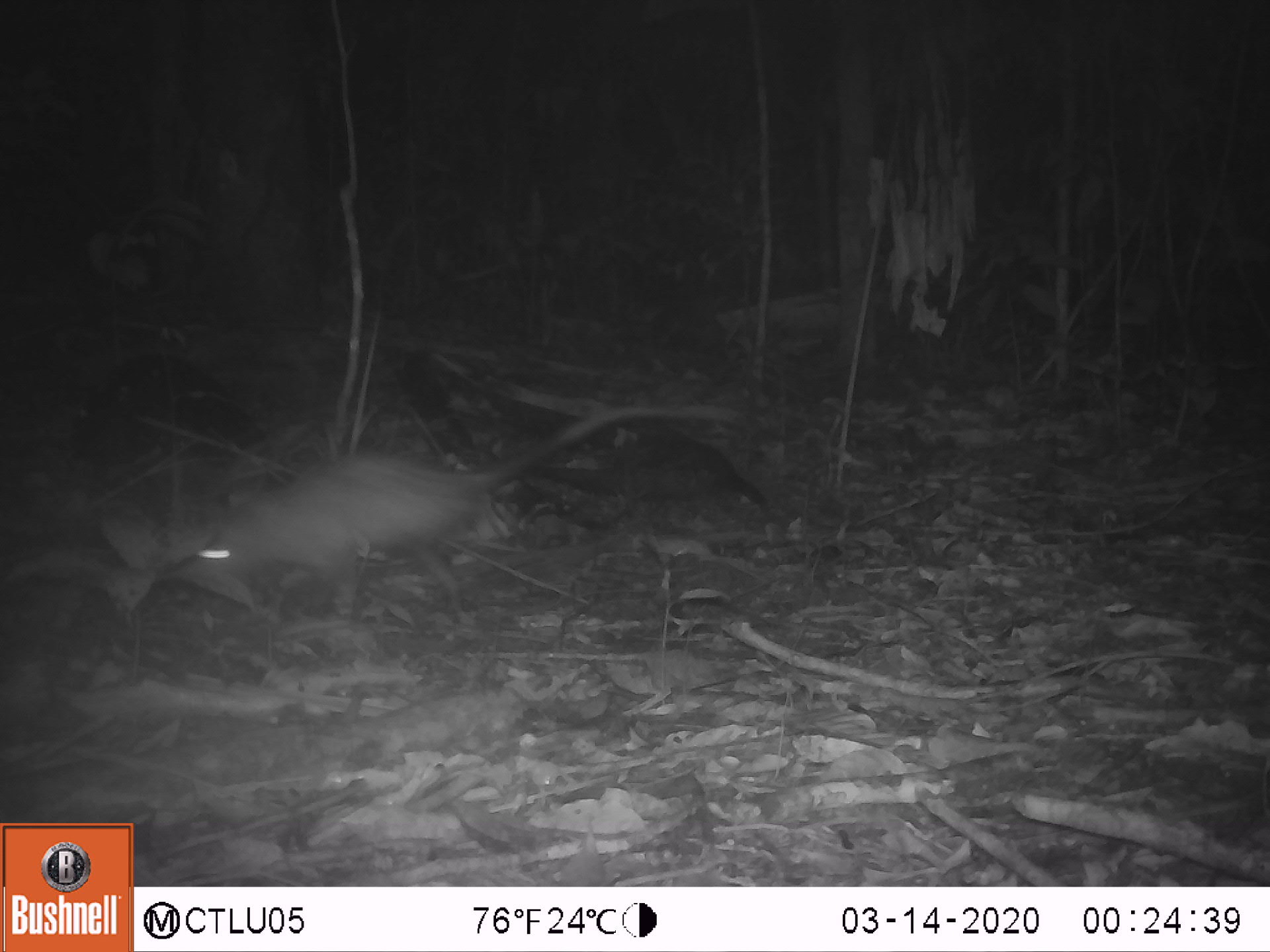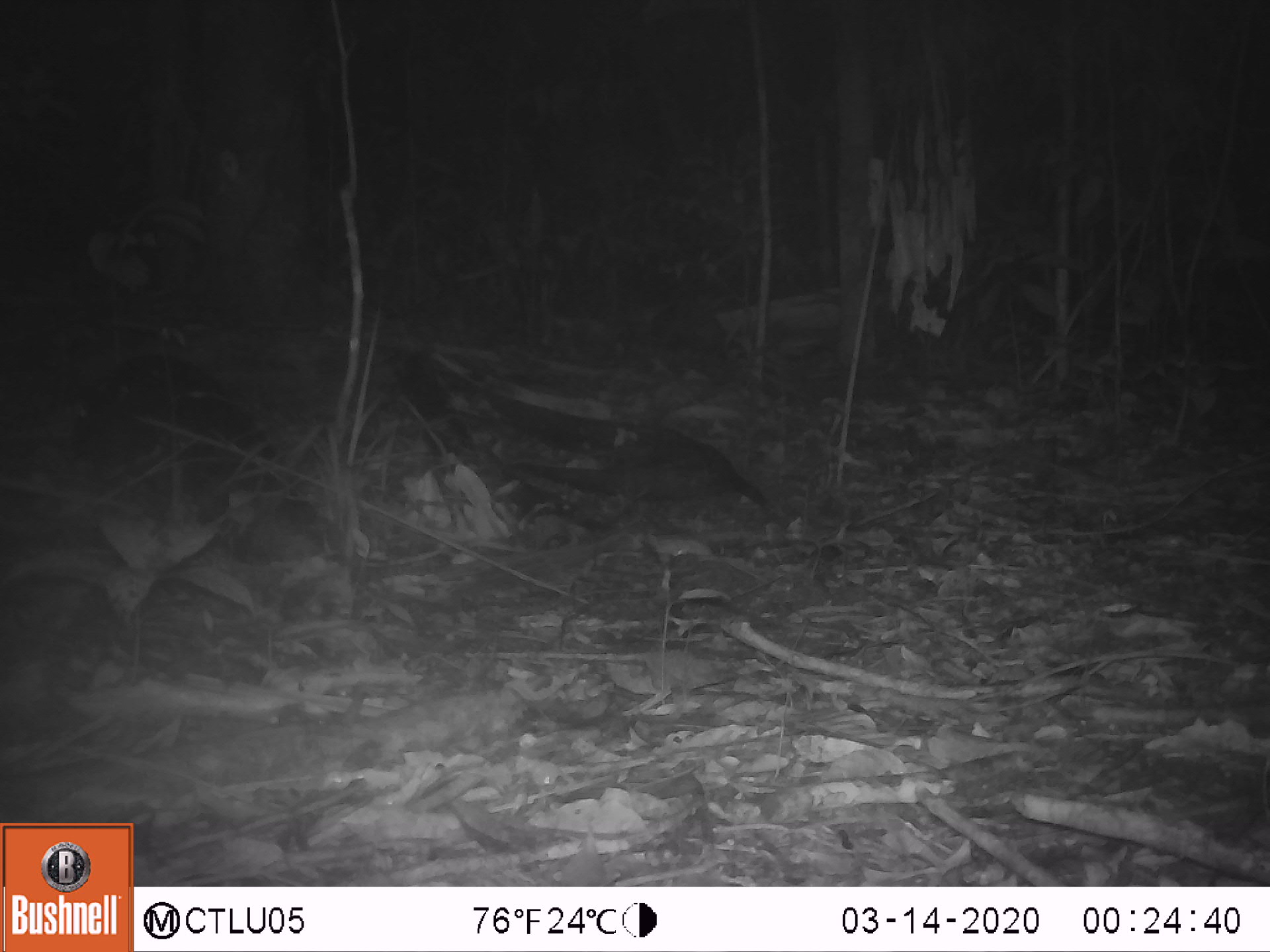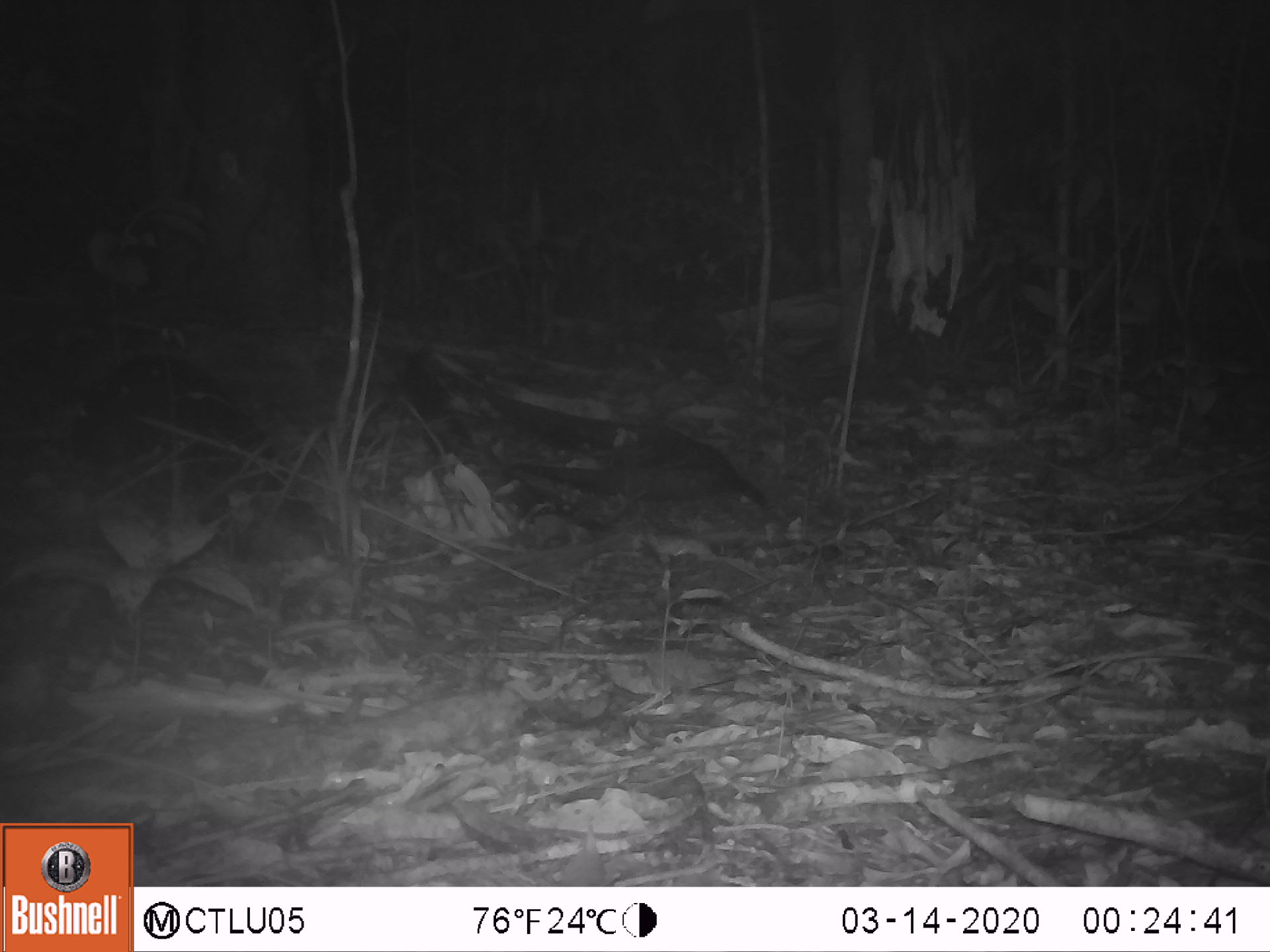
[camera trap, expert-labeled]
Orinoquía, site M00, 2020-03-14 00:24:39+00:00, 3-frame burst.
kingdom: Animalia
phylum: Chordata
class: Mammalia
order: Didelphimorphia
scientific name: Didelphimorphia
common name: possum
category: unknown possum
Unknown possum (possum) (Didelphimorphia).